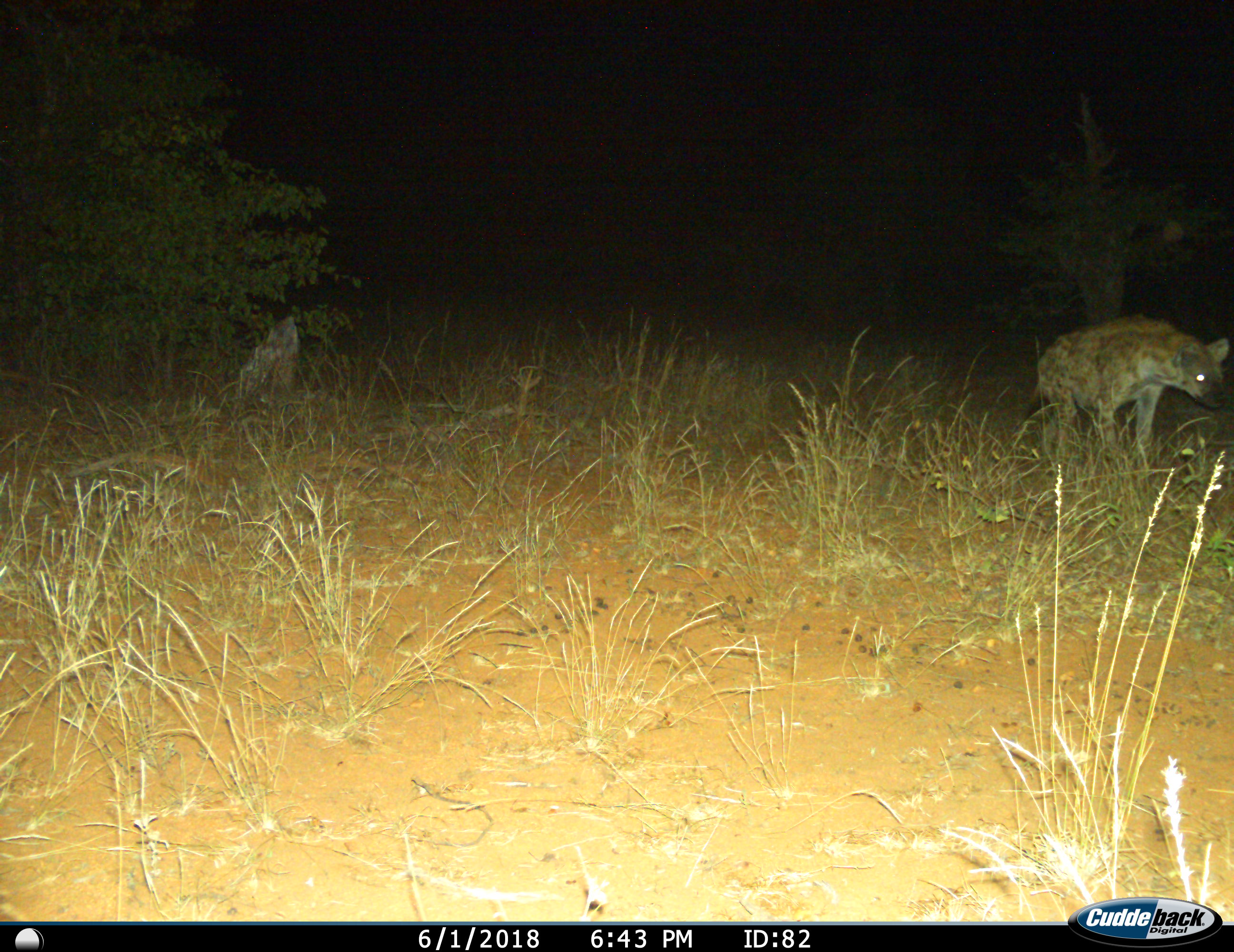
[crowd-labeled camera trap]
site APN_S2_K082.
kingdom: Animalia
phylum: Chordata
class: Mammalia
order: Carnivora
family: Hyaenidae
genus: Crocuta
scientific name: Crocuta crocuta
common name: spotted hyena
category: hyenaspotted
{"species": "hyenaspotted (spotted hyena) (Crocuta crocuta)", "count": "1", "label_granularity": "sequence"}